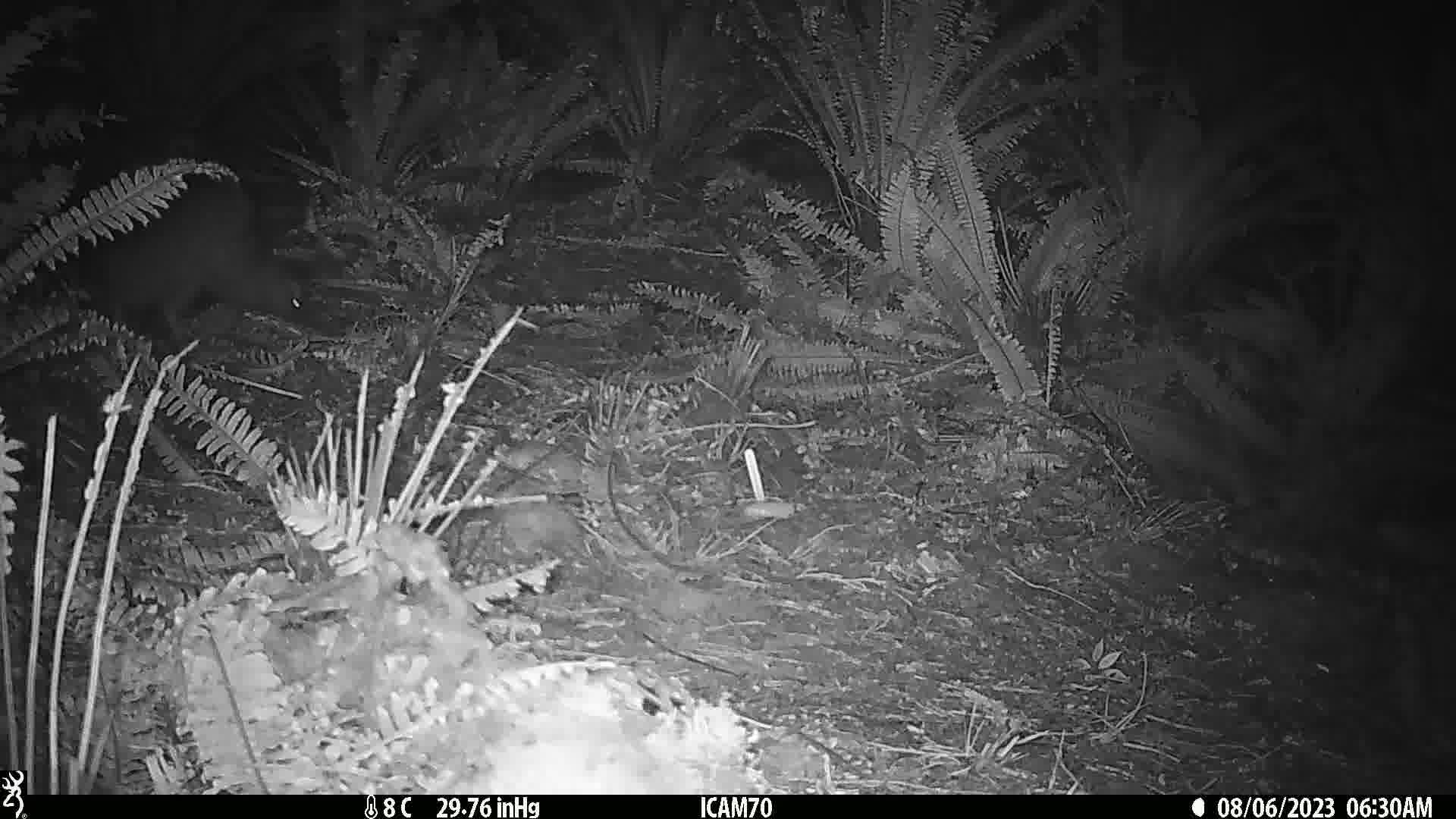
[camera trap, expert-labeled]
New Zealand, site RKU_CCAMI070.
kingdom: Animalia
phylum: Chordata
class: Aves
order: Apterygiformes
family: Apterygidae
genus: Apteryx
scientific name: Apteryx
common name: kiwi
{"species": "kiwi (Apteryx)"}